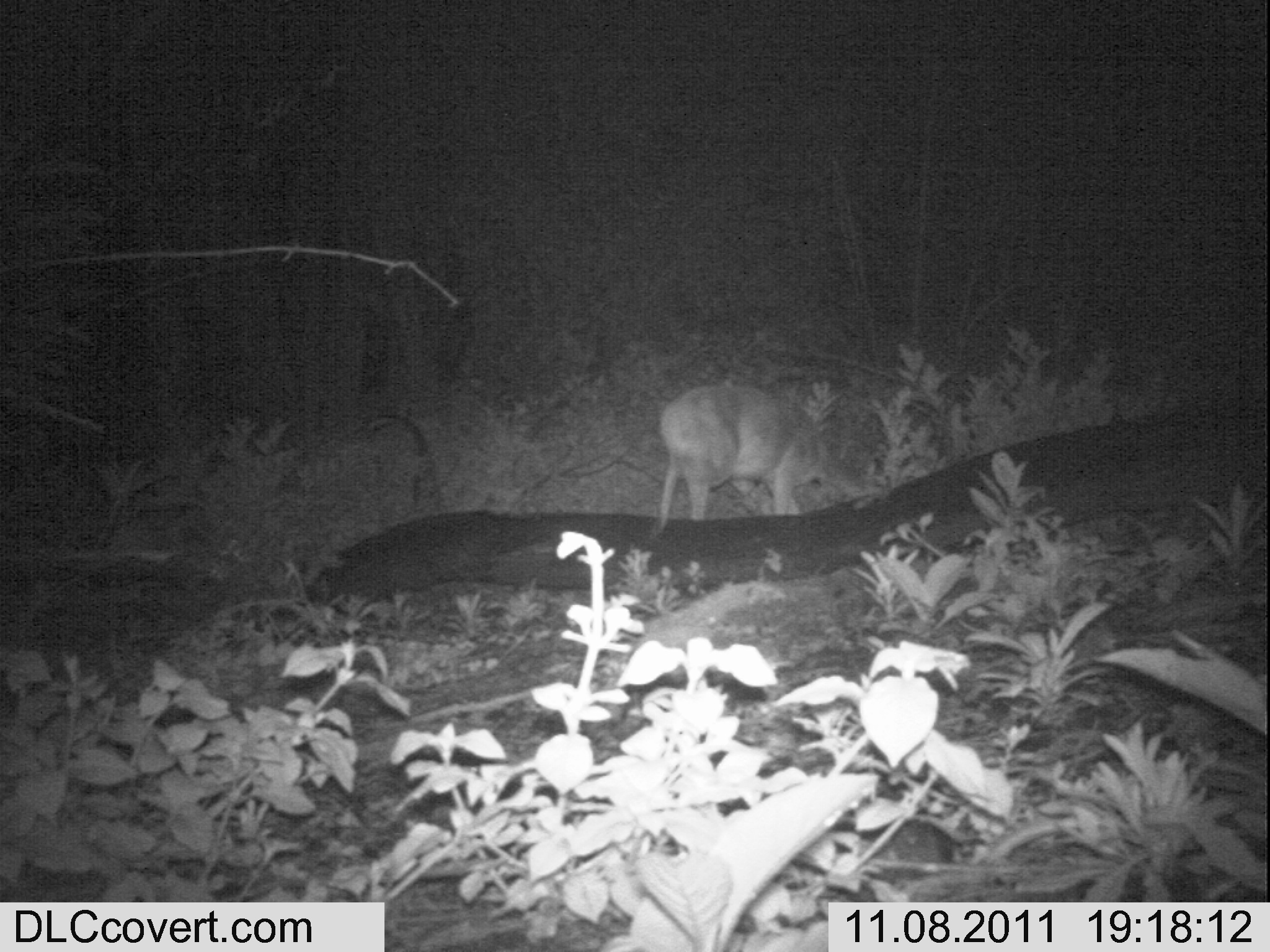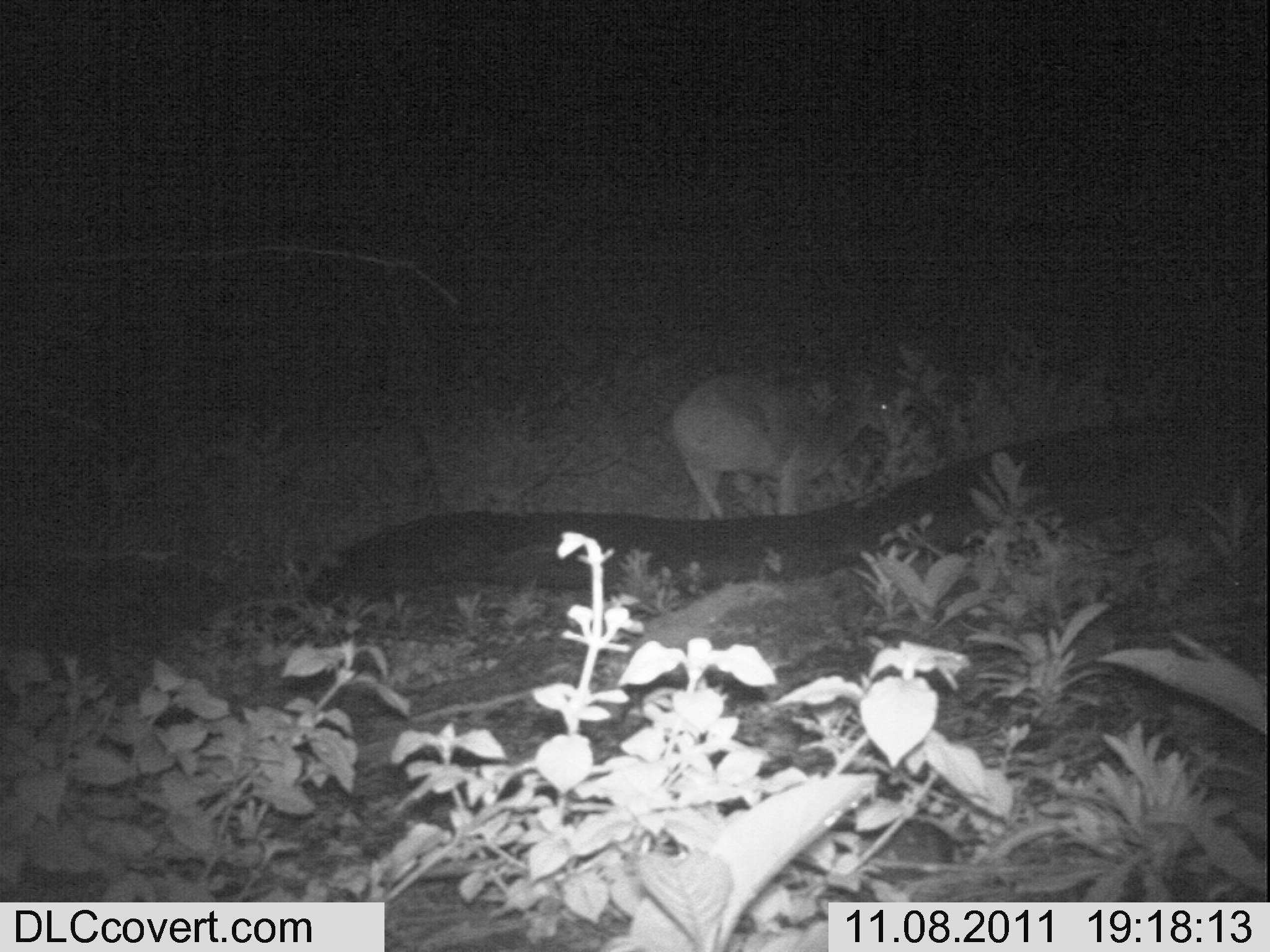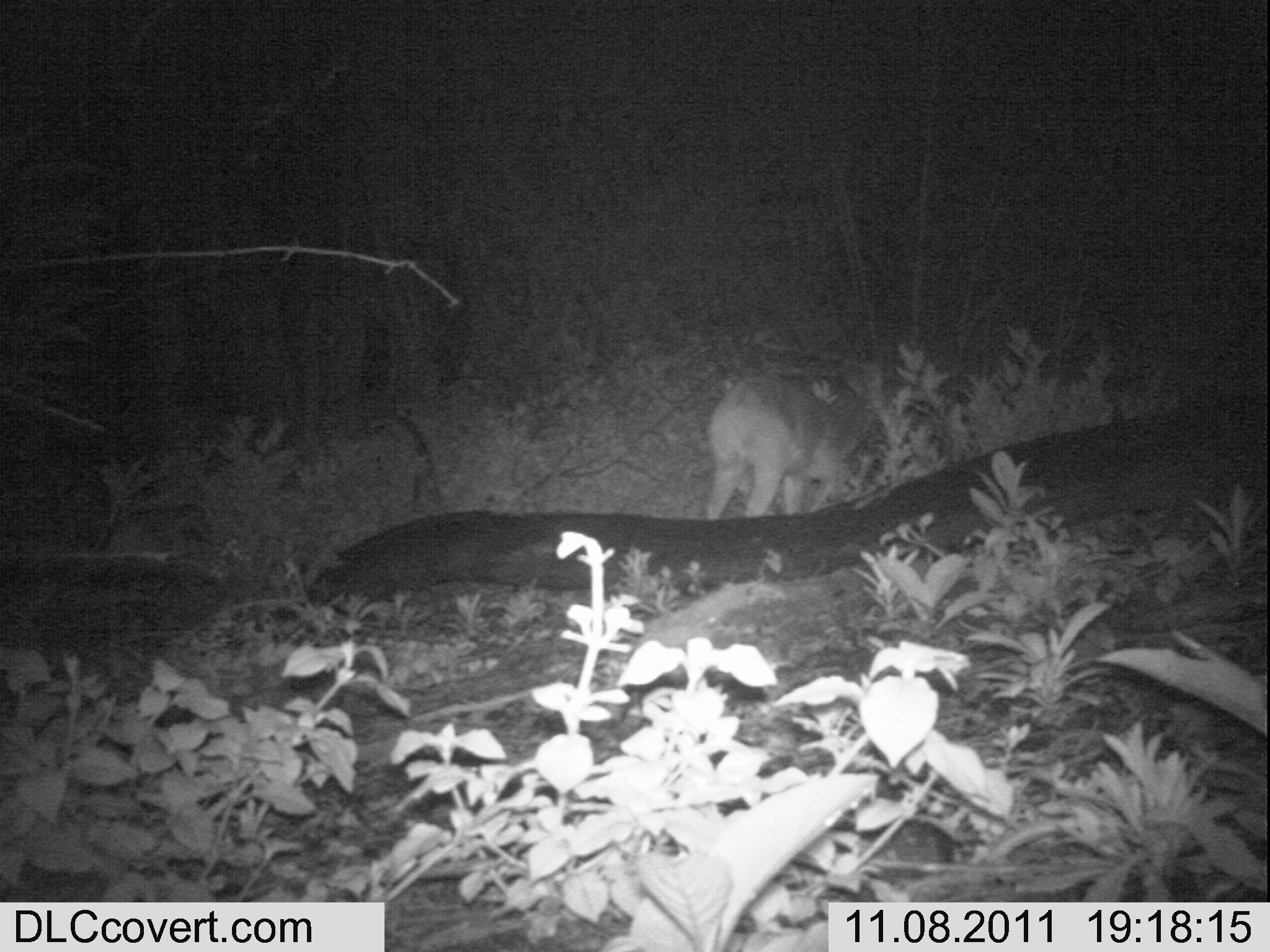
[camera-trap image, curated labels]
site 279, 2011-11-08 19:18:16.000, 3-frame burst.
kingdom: Animalia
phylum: Chordata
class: Mammalia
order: Artiodactyla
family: Bovidae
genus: Tragelaphus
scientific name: Tragelaphus scriptus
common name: bushbuck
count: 1